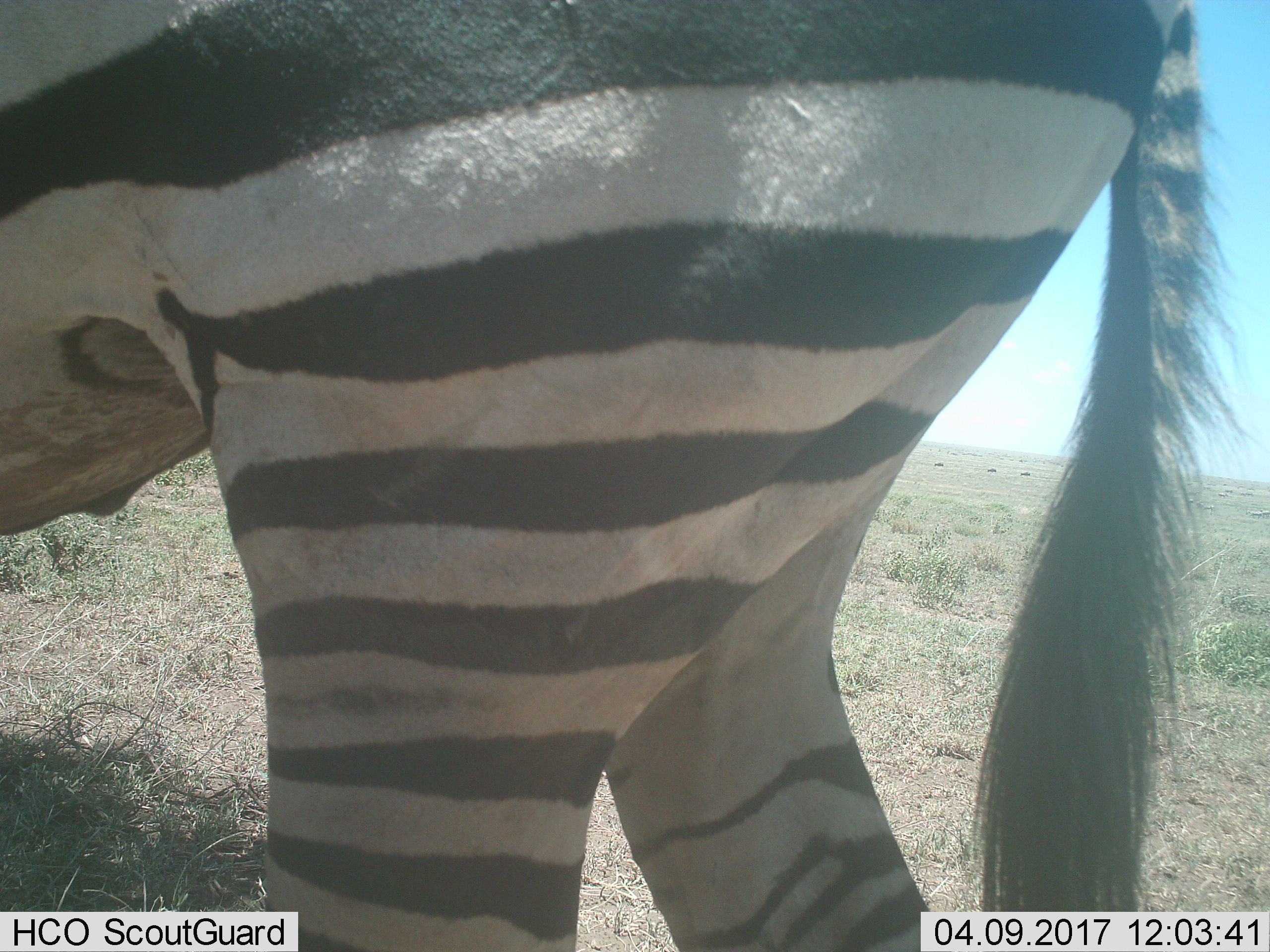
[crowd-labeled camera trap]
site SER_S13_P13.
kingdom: Animalia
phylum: Chordata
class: Mammalia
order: Perissodactyla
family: Equidae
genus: Equus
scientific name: Equus quagga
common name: plains zebra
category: zebraplains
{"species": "zebraplains (plains zebra) (Equus quagga)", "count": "1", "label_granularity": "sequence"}